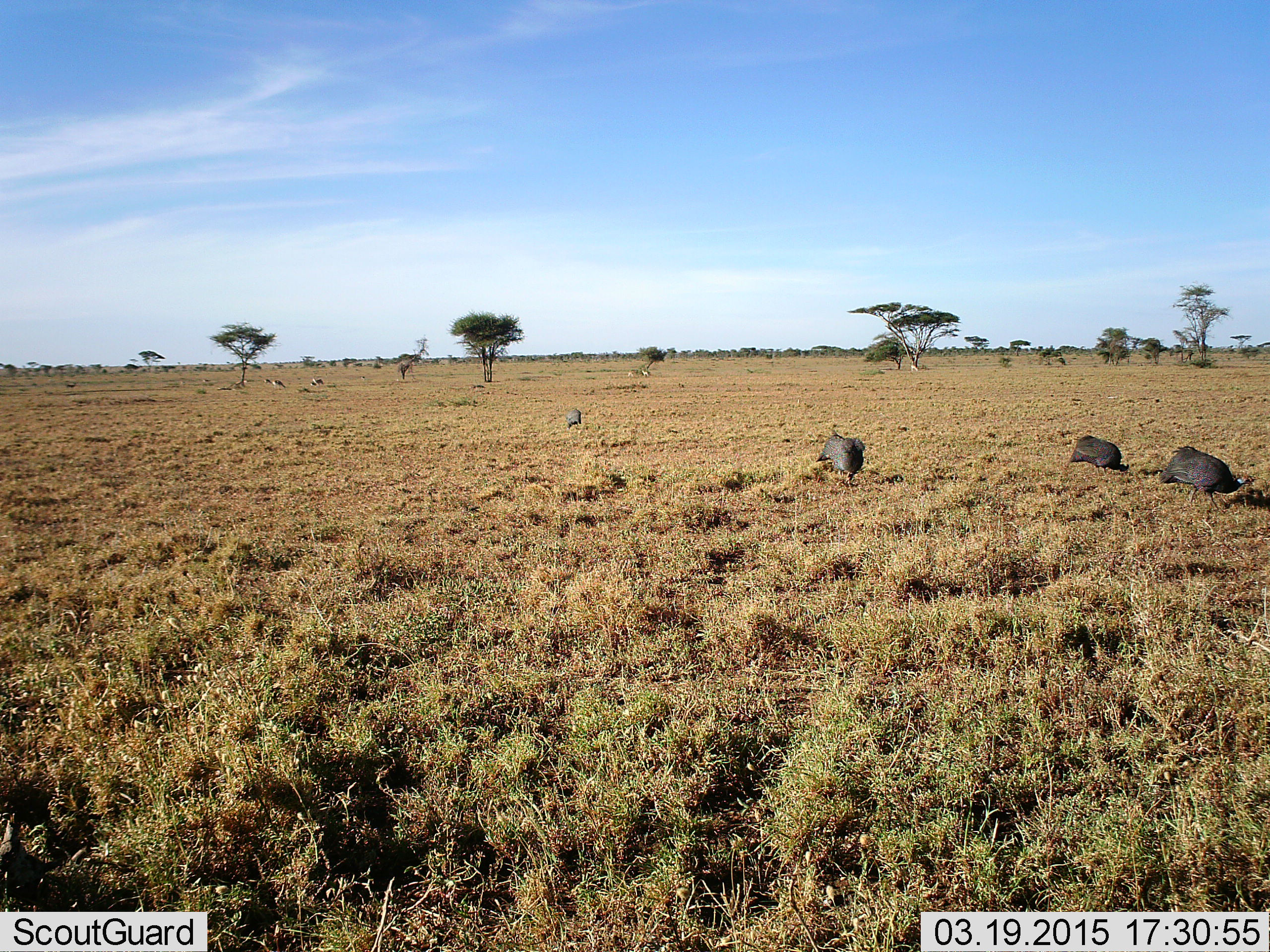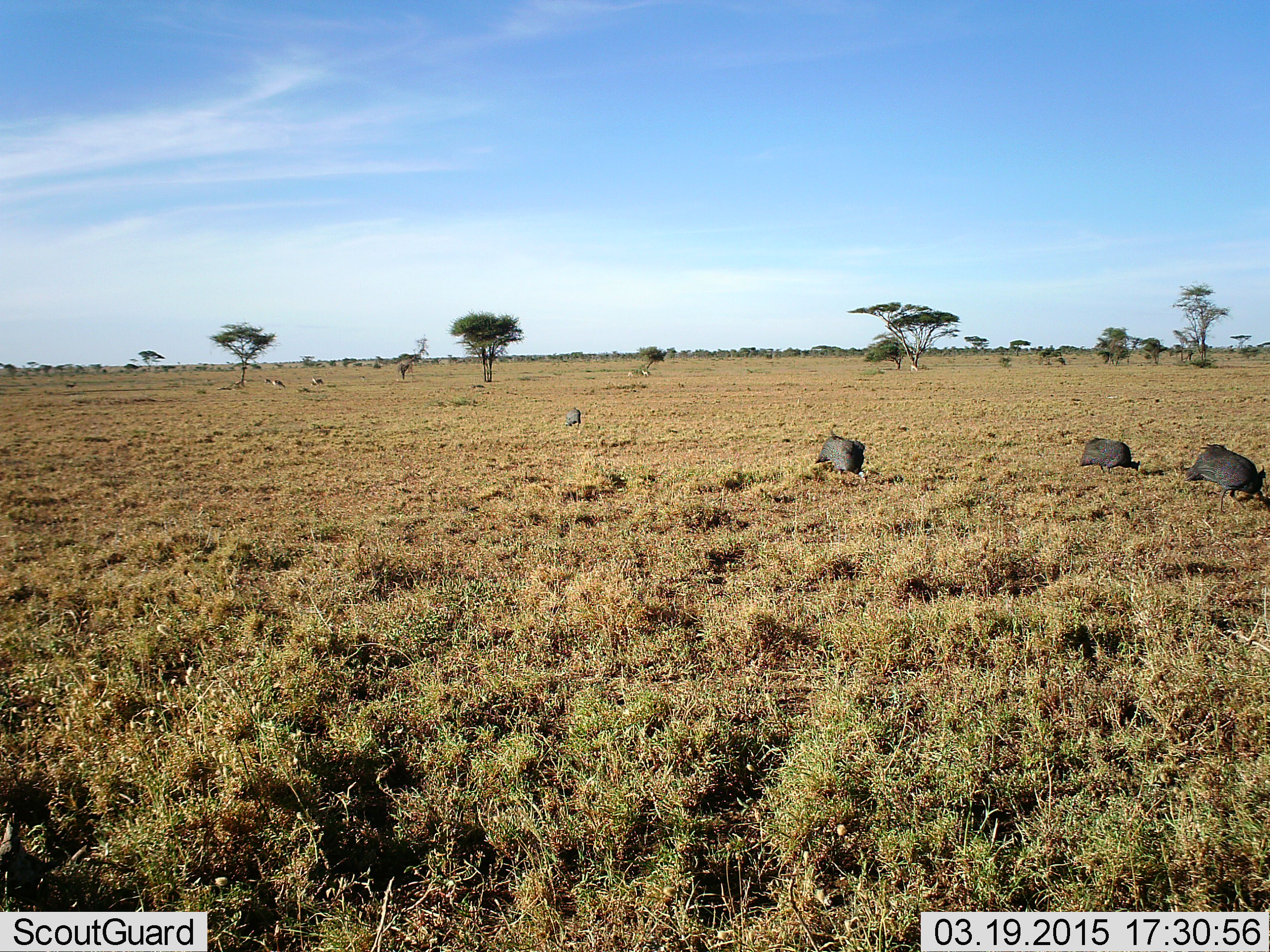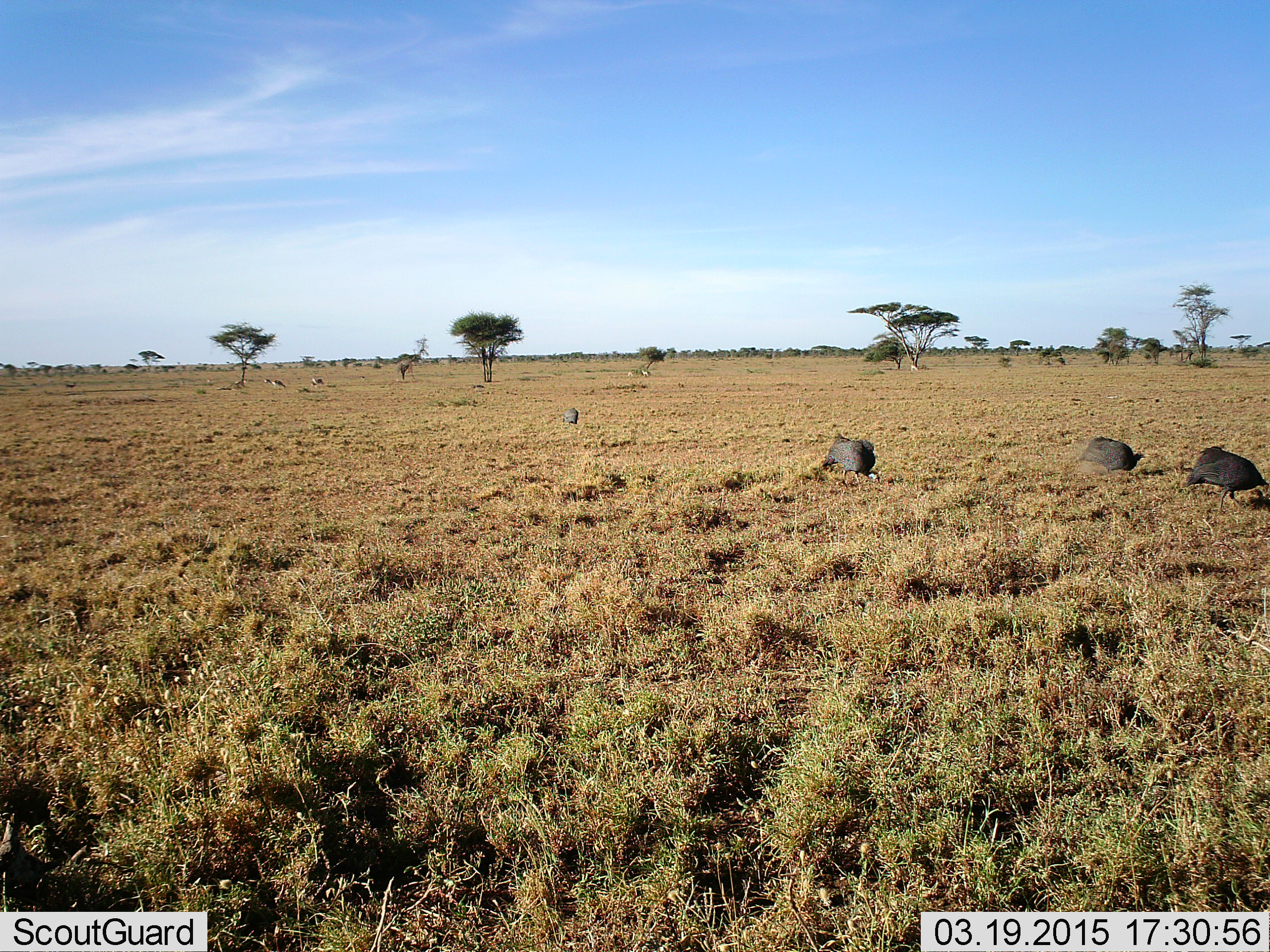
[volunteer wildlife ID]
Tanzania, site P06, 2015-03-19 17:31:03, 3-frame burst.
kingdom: Animalia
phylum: Chordata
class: Aves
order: Galliformes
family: Numididae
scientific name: Numididae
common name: guinea fowl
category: guineafowl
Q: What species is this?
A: Guineafowl (guinea fowl) (Numididae).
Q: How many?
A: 4.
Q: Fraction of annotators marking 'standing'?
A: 23%.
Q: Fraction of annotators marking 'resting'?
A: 0%.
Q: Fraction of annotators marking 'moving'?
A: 62%.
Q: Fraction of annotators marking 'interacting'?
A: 0%.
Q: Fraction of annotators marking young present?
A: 0%.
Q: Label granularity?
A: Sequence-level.